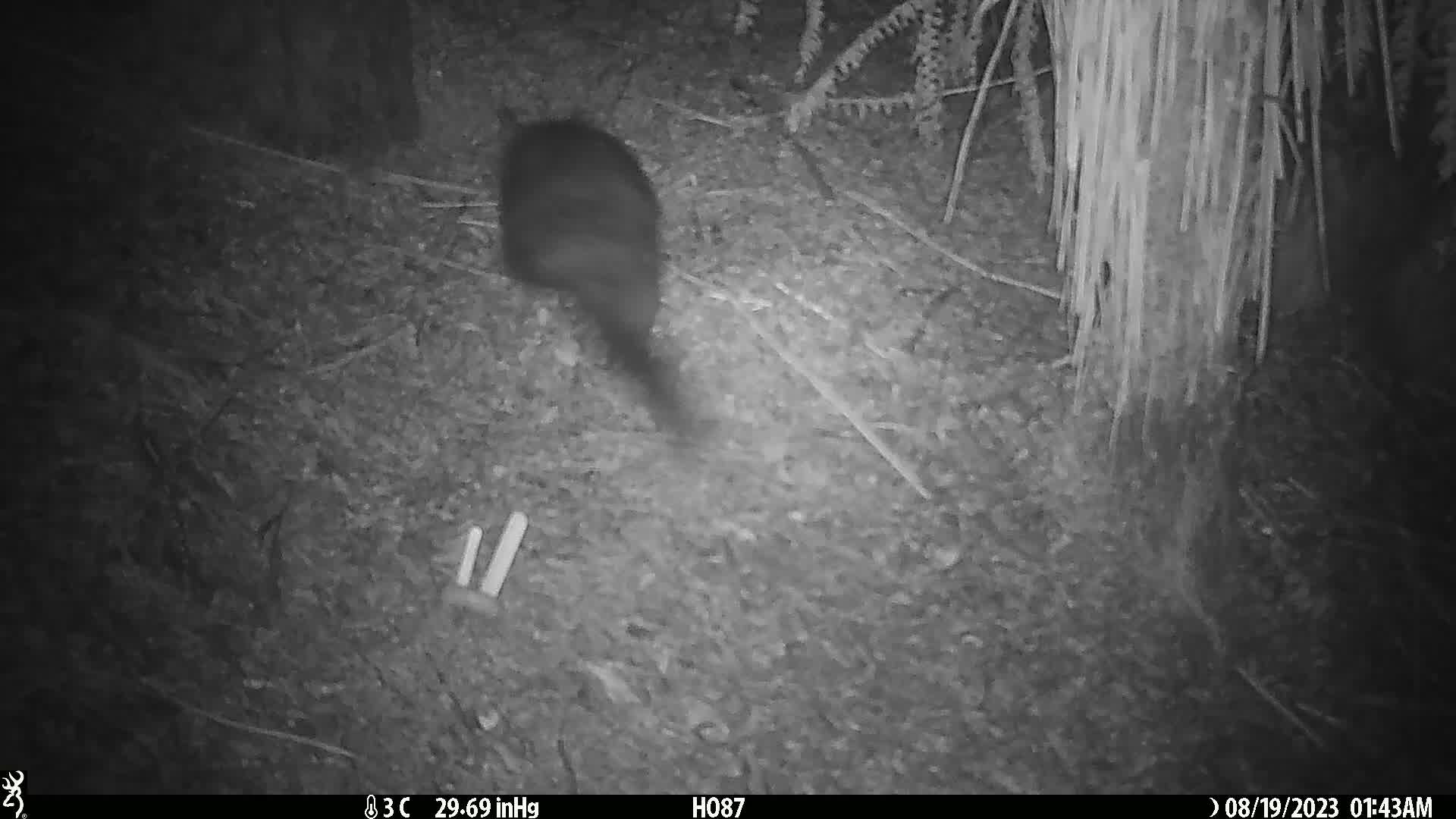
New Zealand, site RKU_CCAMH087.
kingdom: Animalia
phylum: Chordata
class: Mammalia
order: Diprotodontia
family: Phalangeridae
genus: Trichosurus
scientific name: Trichosurus vulpecula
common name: common brushtail possum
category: possum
Possum (common brushtail possum) (Trichosurus vulpecula).